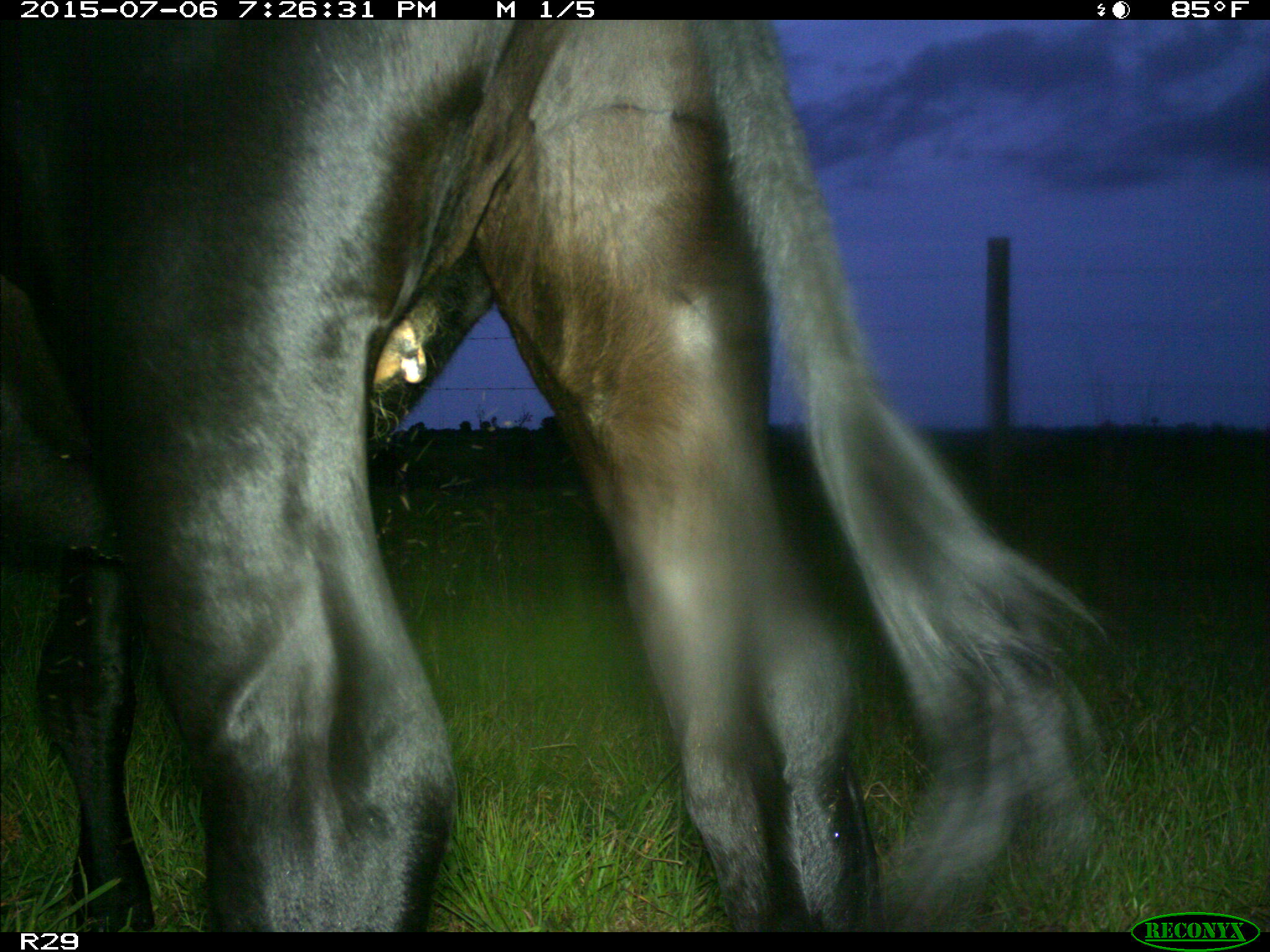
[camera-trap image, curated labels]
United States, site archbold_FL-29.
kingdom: Animalia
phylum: Chordata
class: Mammalia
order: Artiodactyla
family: Bovidae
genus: Bos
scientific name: Bos taurus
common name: domestic cow